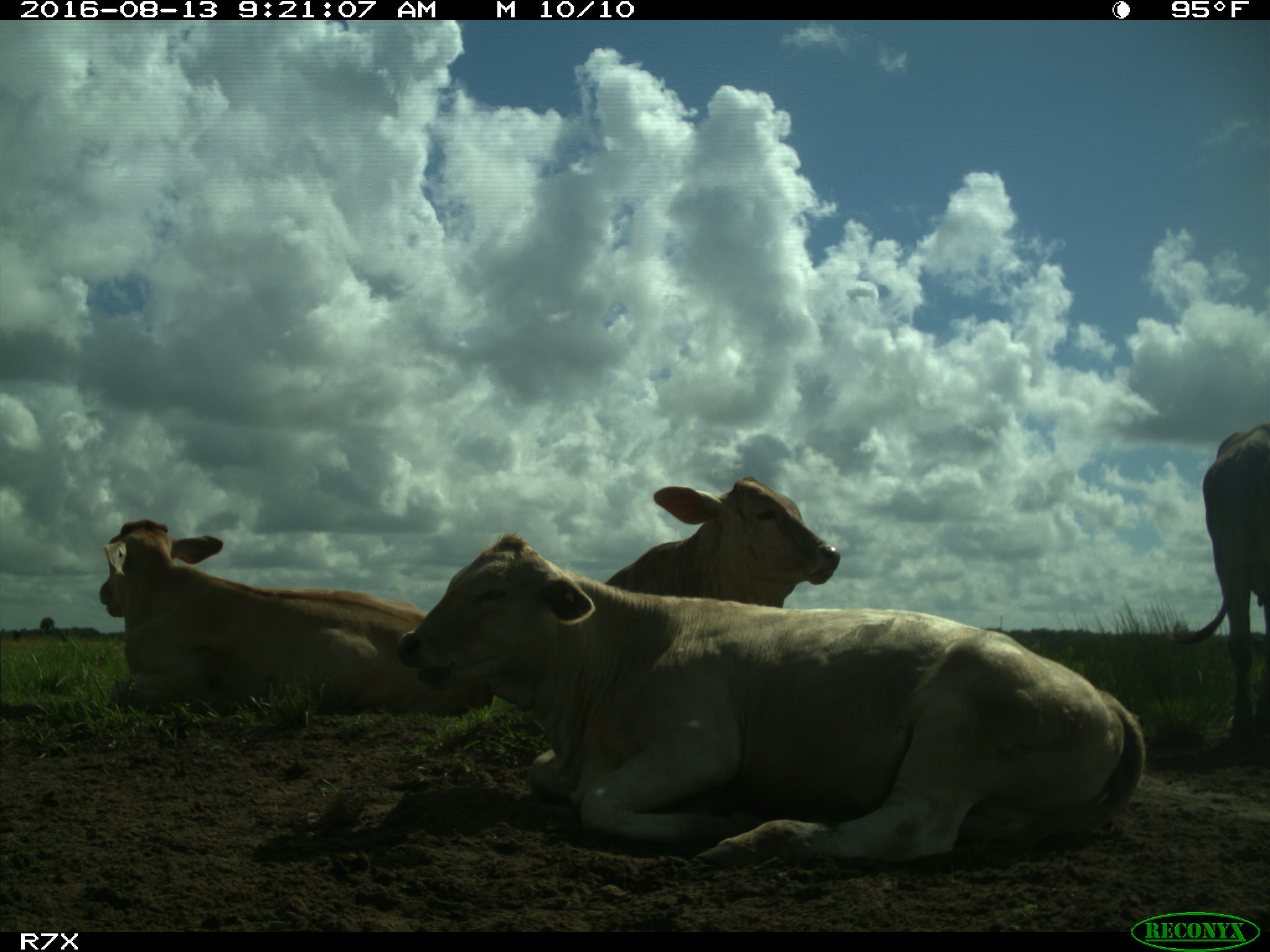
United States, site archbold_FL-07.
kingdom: Animalia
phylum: Chordata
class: Mammalia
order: Artiodactyla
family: Bovidae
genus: Bos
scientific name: Bos taurus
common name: domestic cow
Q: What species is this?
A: Bos taurus (domestic cow).